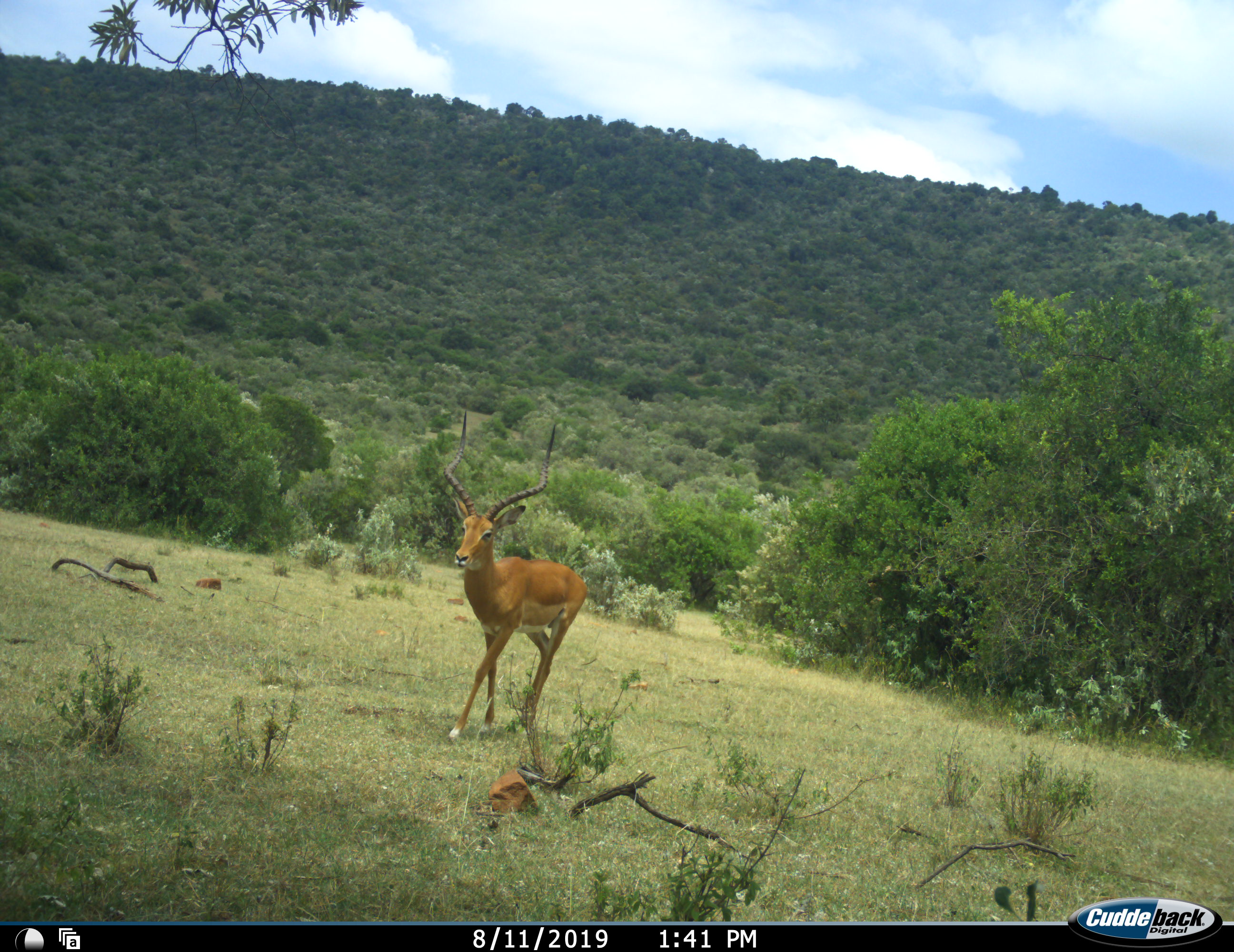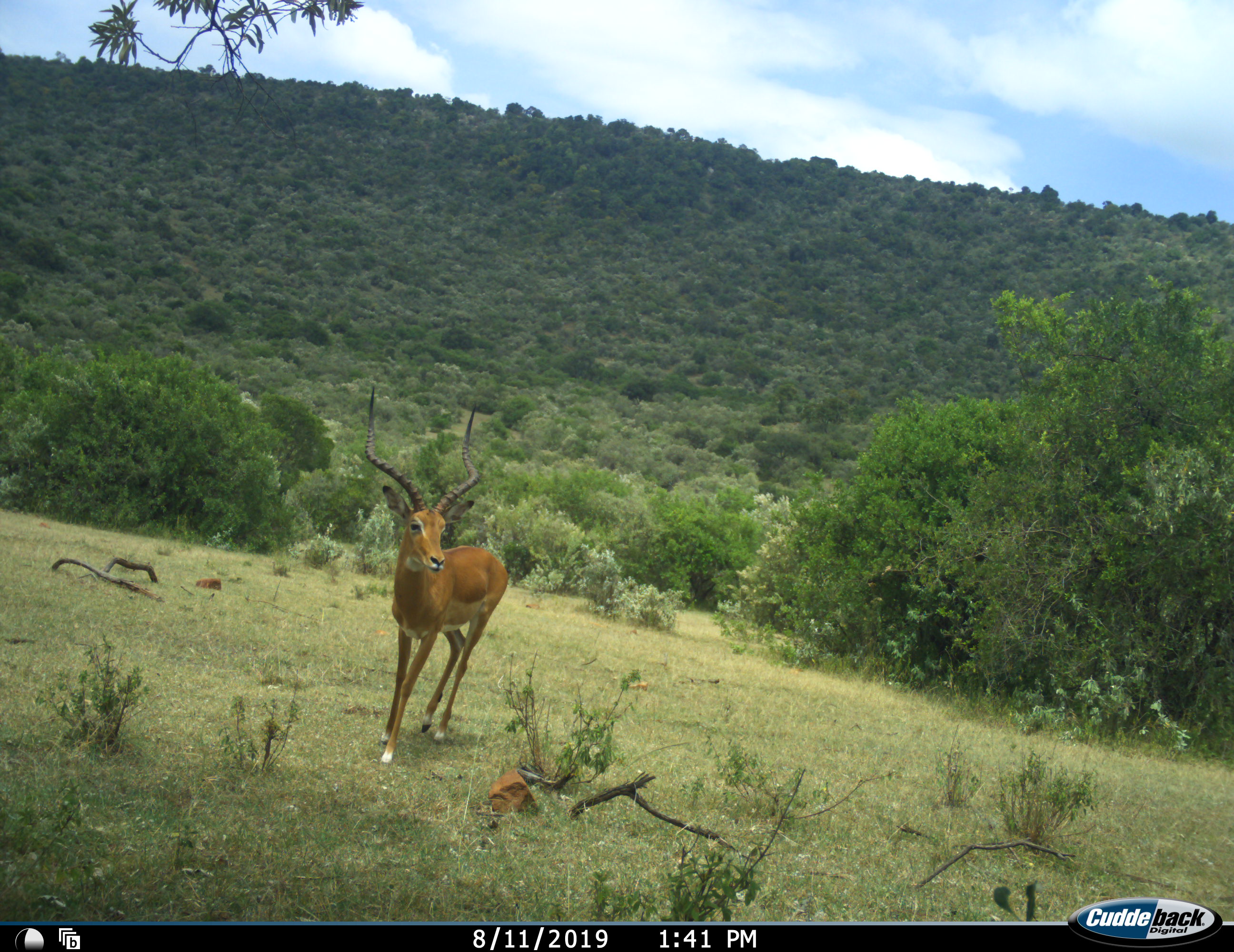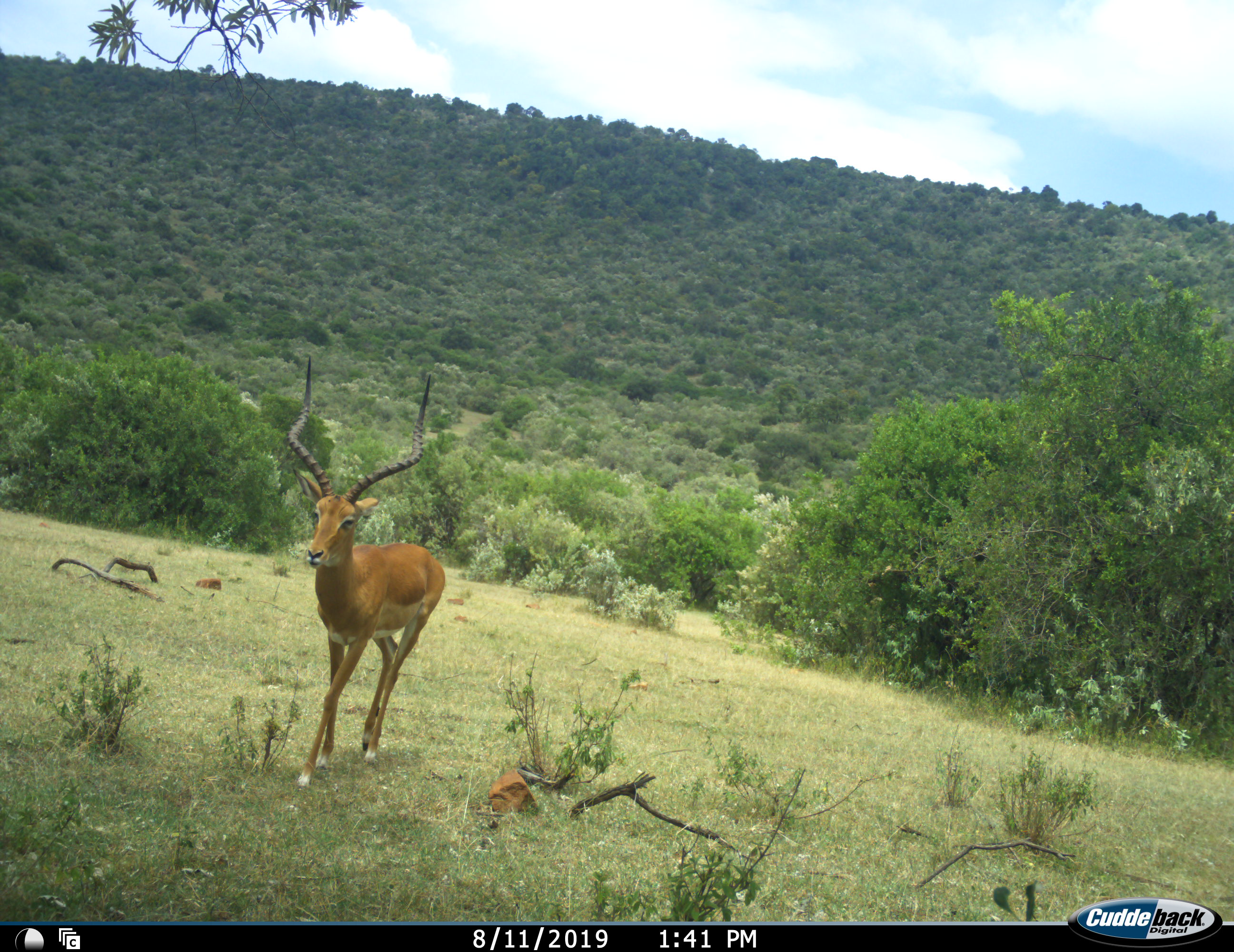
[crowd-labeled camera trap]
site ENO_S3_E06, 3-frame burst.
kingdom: Animalia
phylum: Chordata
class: Mammalia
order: Artiodactyla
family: Bovidae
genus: Aepyceros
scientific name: Aepyceros melampus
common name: impala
Impala (Aepyceros melampus), count 1. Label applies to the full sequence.